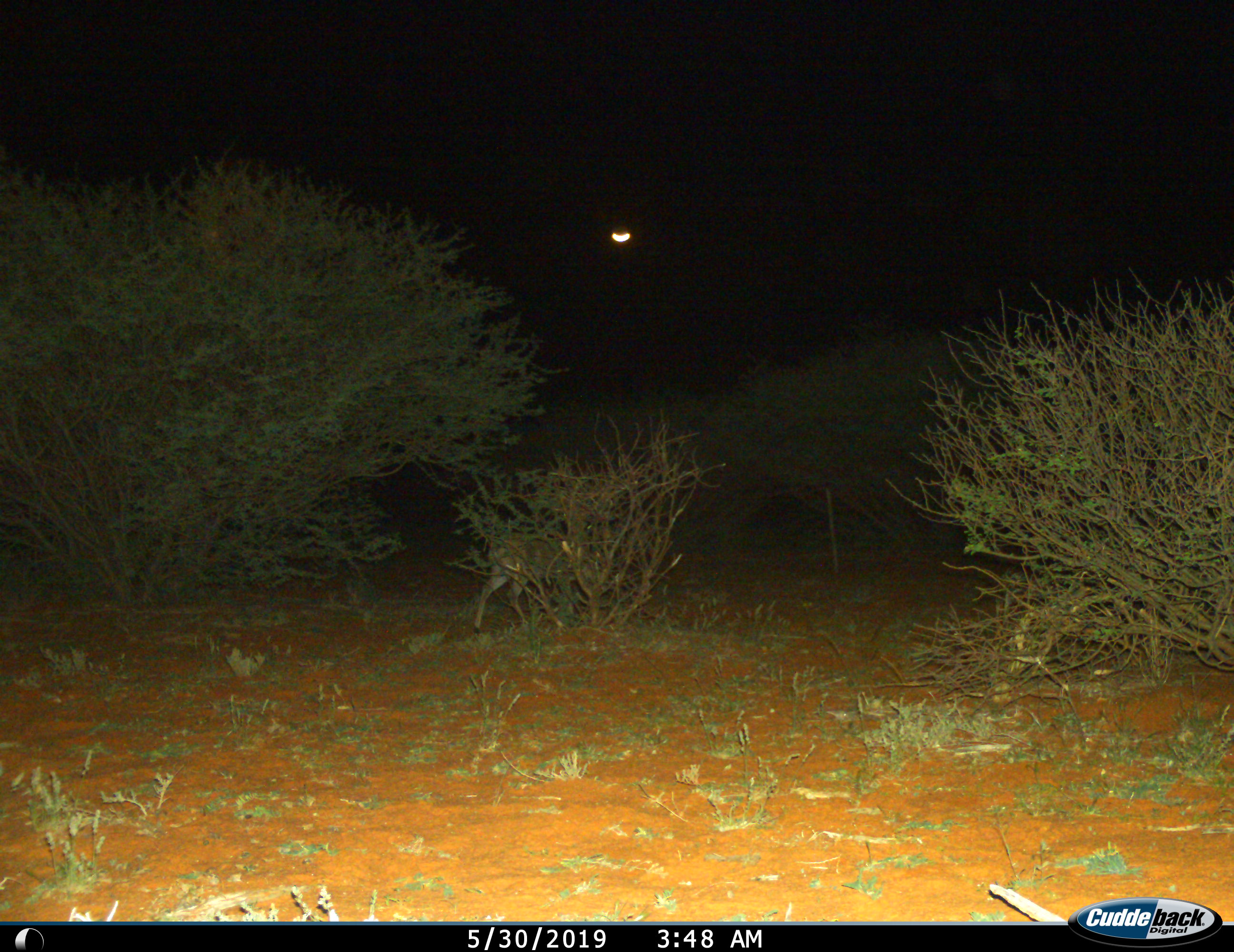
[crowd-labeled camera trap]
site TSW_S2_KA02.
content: unidentified animal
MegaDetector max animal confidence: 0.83